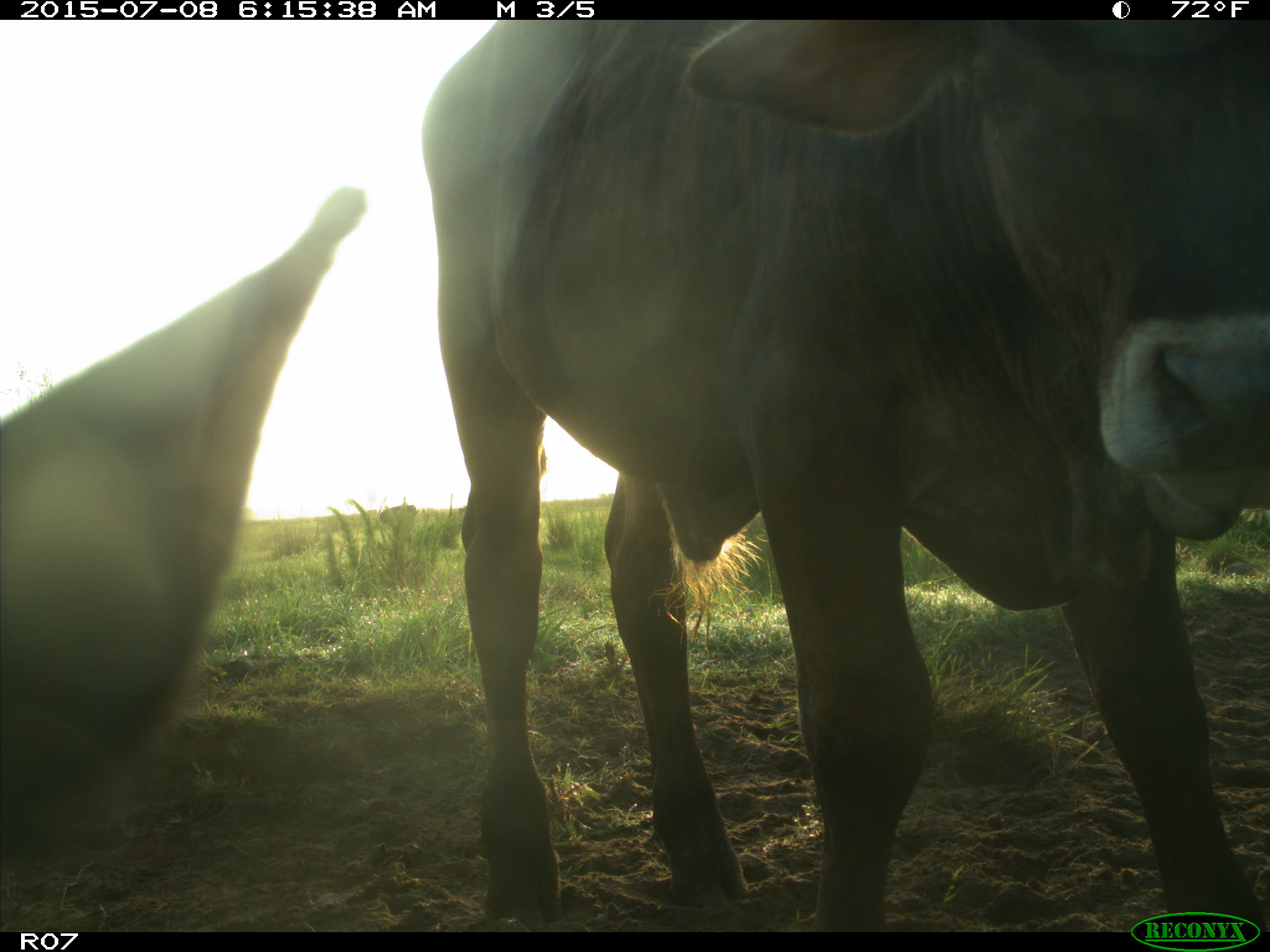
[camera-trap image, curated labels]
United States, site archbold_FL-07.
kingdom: Animalia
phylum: Chordata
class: Mammalia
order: Artiodactyla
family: Bovidae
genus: Bos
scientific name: Bos taurus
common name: domestic cow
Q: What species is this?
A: Bos taurus (domestic cow).